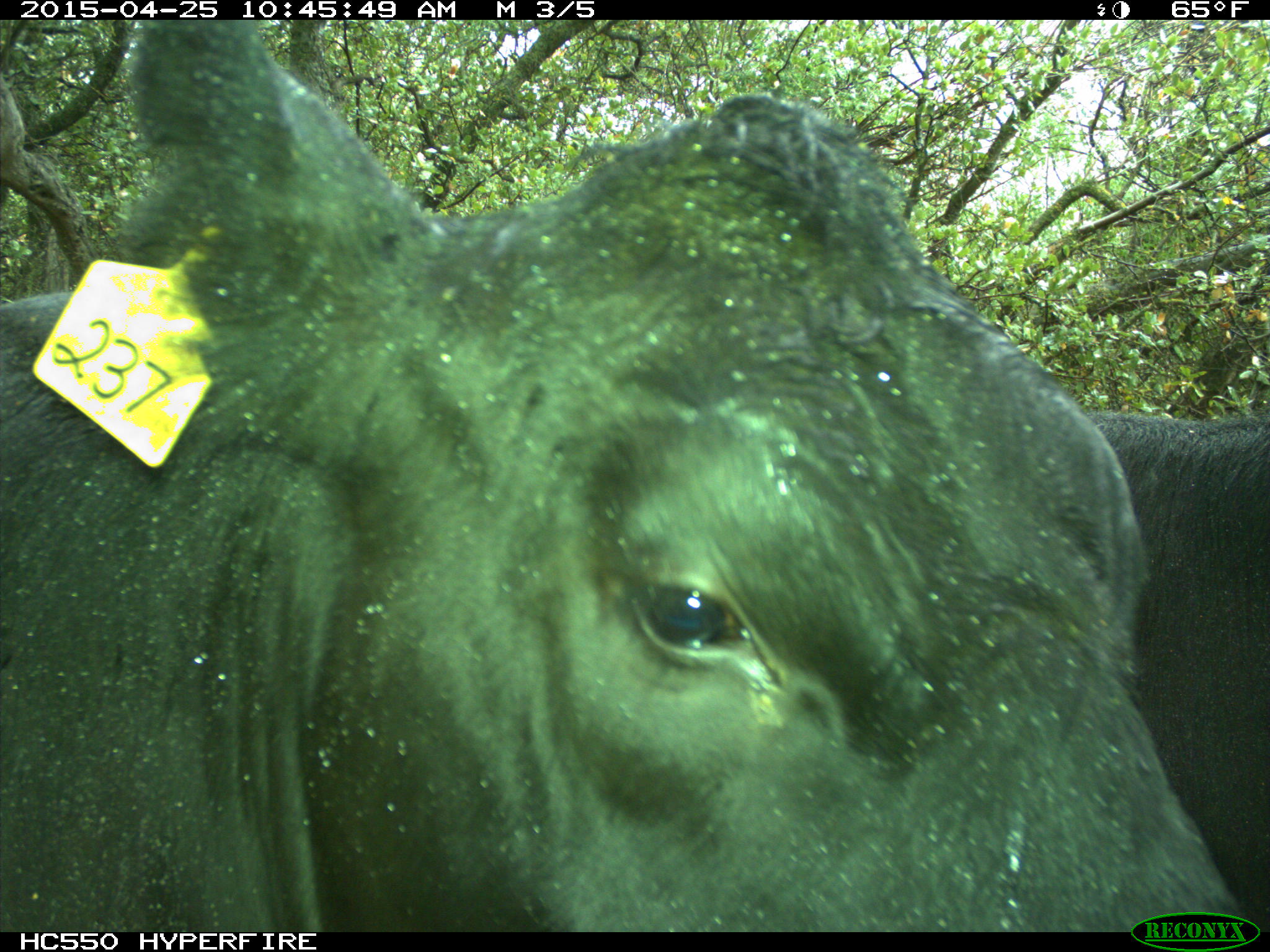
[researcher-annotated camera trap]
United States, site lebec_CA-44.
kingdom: Animalia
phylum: Chordata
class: Mammalia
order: Artiodactyla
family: Suidae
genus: Sus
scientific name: Sus scrofa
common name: wild boar